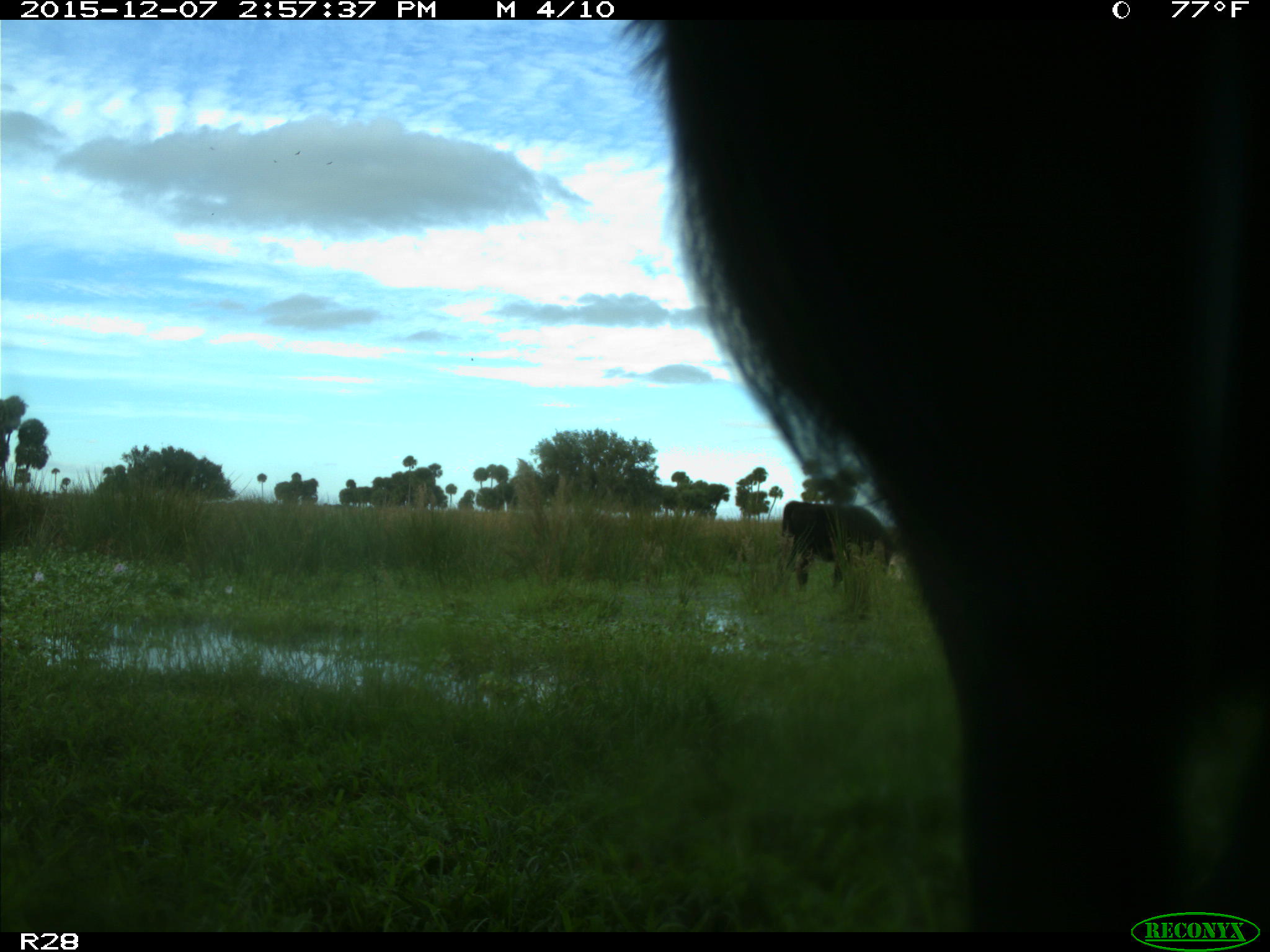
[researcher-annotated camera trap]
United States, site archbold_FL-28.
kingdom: Animalia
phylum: Chordata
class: Mammalia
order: Artiodactyla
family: Bovidae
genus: Bos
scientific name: Bos taurus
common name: domestic cow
Bos taurus (domestic cow).